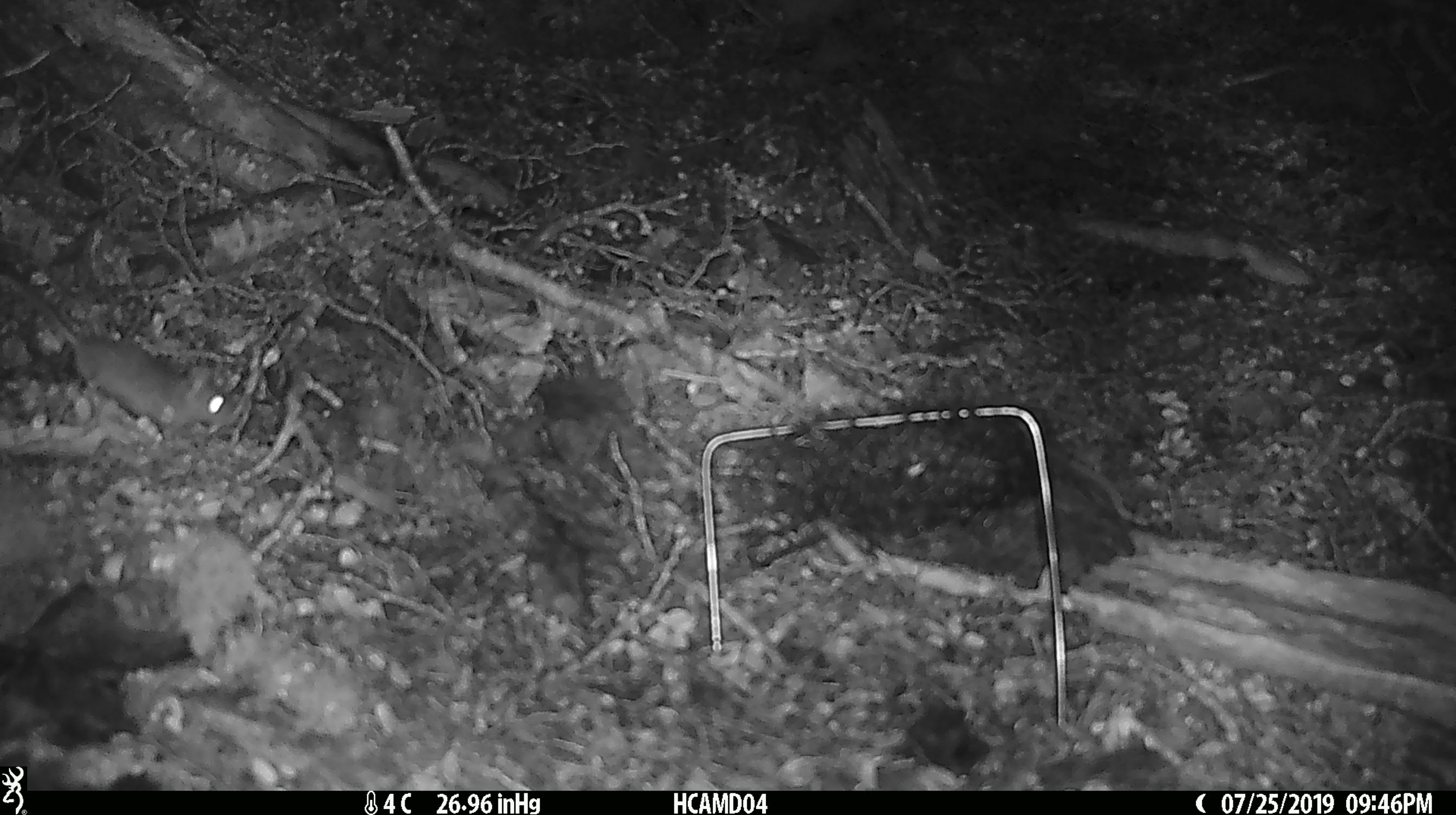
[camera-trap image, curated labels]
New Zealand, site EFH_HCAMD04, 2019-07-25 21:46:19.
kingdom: Animalia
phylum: Chordata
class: Mammalia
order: Rodentia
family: Muridae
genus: Mus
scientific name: Mus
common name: mouse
Mouse (Mus).